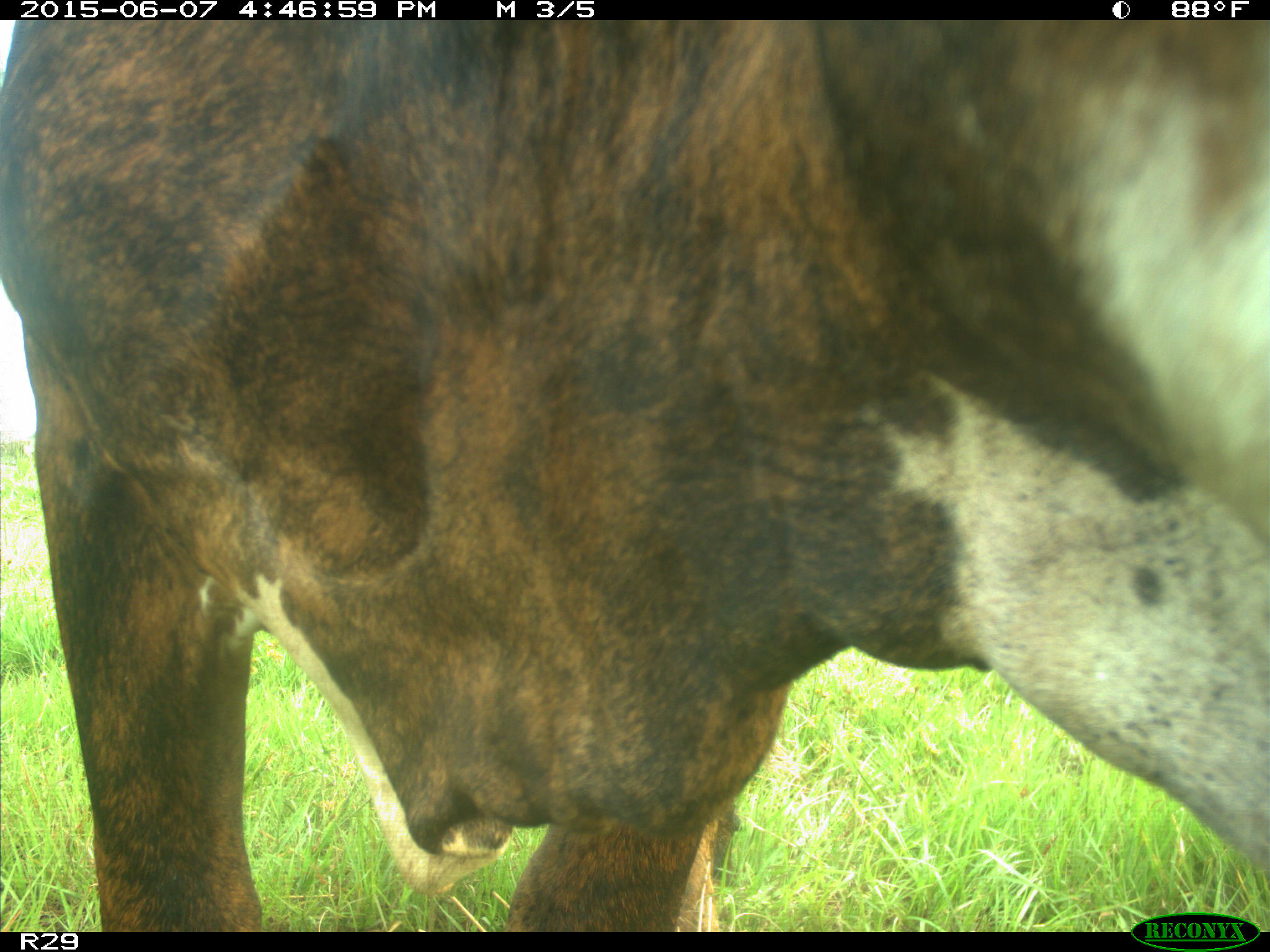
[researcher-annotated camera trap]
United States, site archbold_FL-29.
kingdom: Animalia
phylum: Chordata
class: Mammalia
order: Artiodactyla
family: Bovidae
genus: Bos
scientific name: Bos taurus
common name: domestic cow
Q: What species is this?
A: Bos taurus (domestic cow).